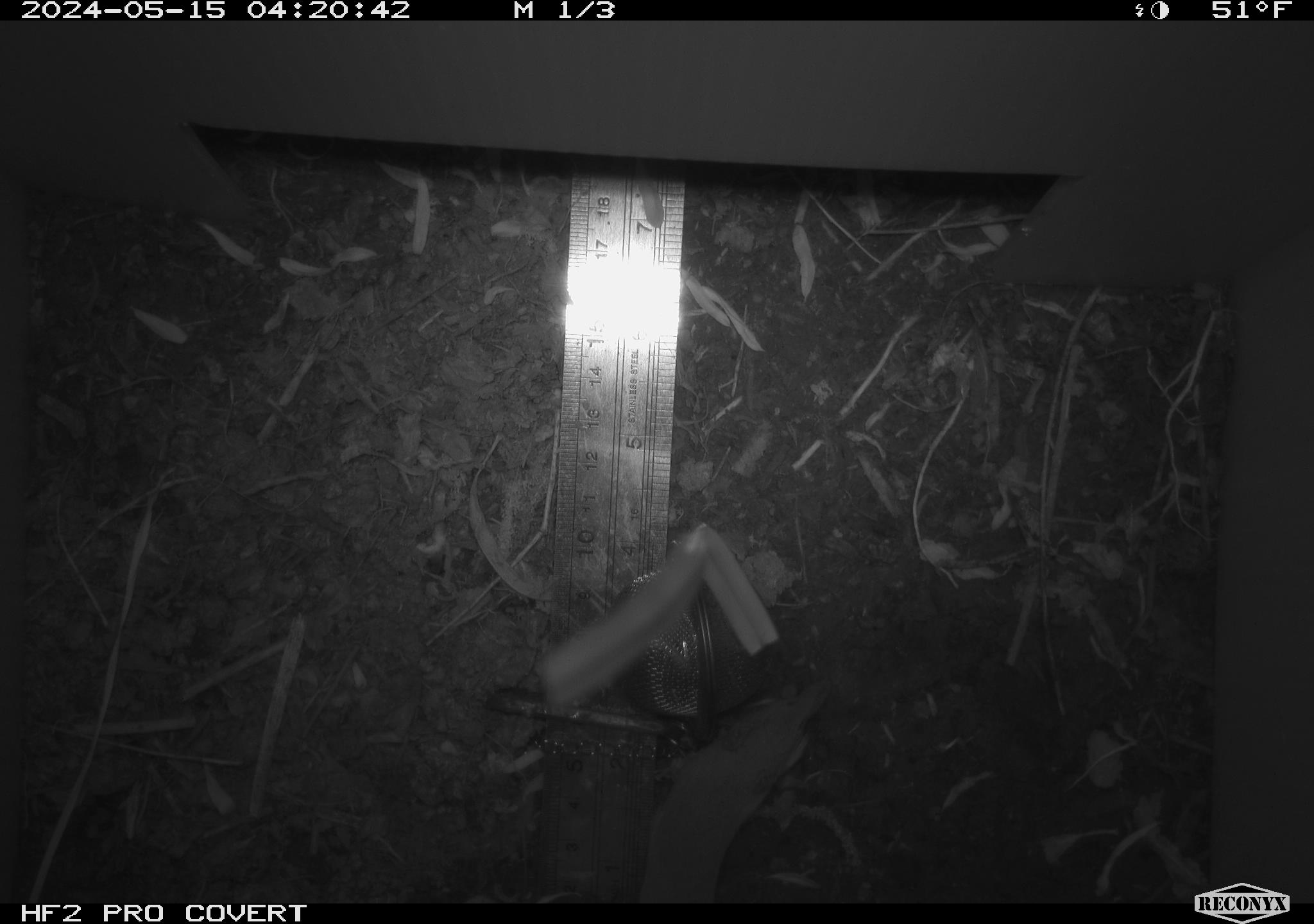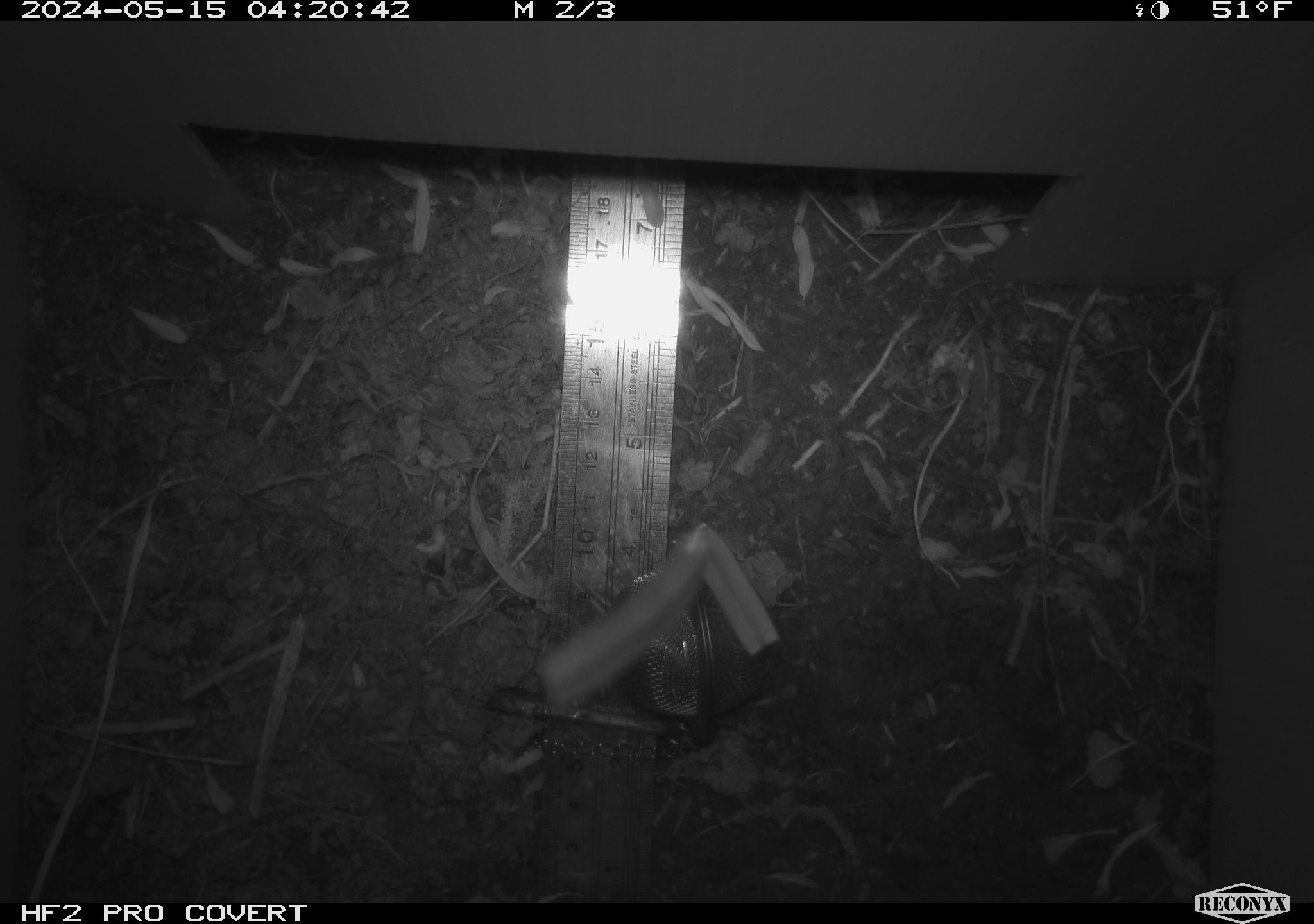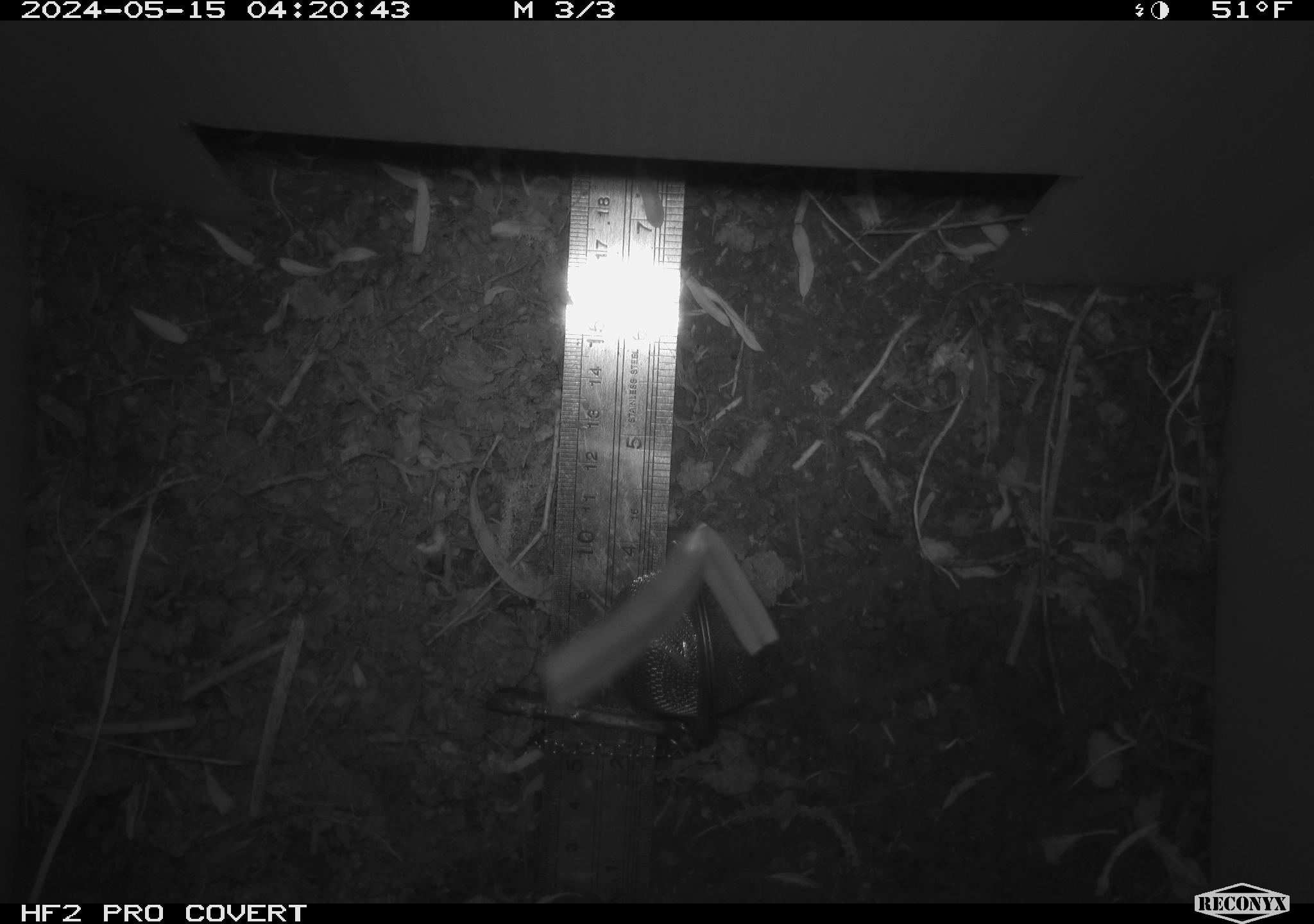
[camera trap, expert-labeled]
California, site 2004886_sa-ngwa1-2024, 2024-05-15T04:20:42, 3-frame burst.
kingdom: Animalia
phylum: Chordata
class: Mammalia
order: Eulipotyphla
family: Soricidae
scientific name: Soricidae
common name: shrews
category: soricidae family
Soricidae family (shrews) (Soricidae).